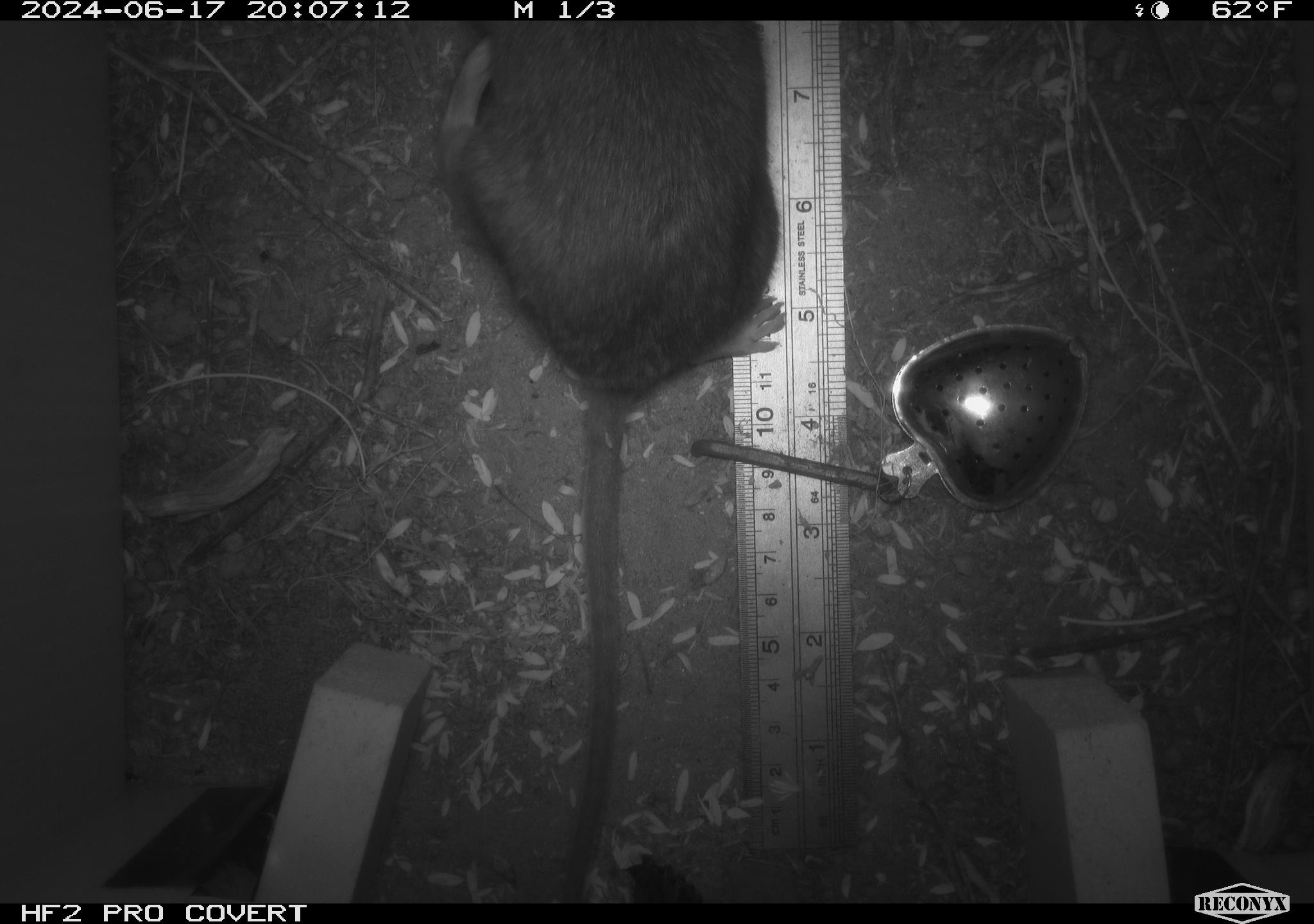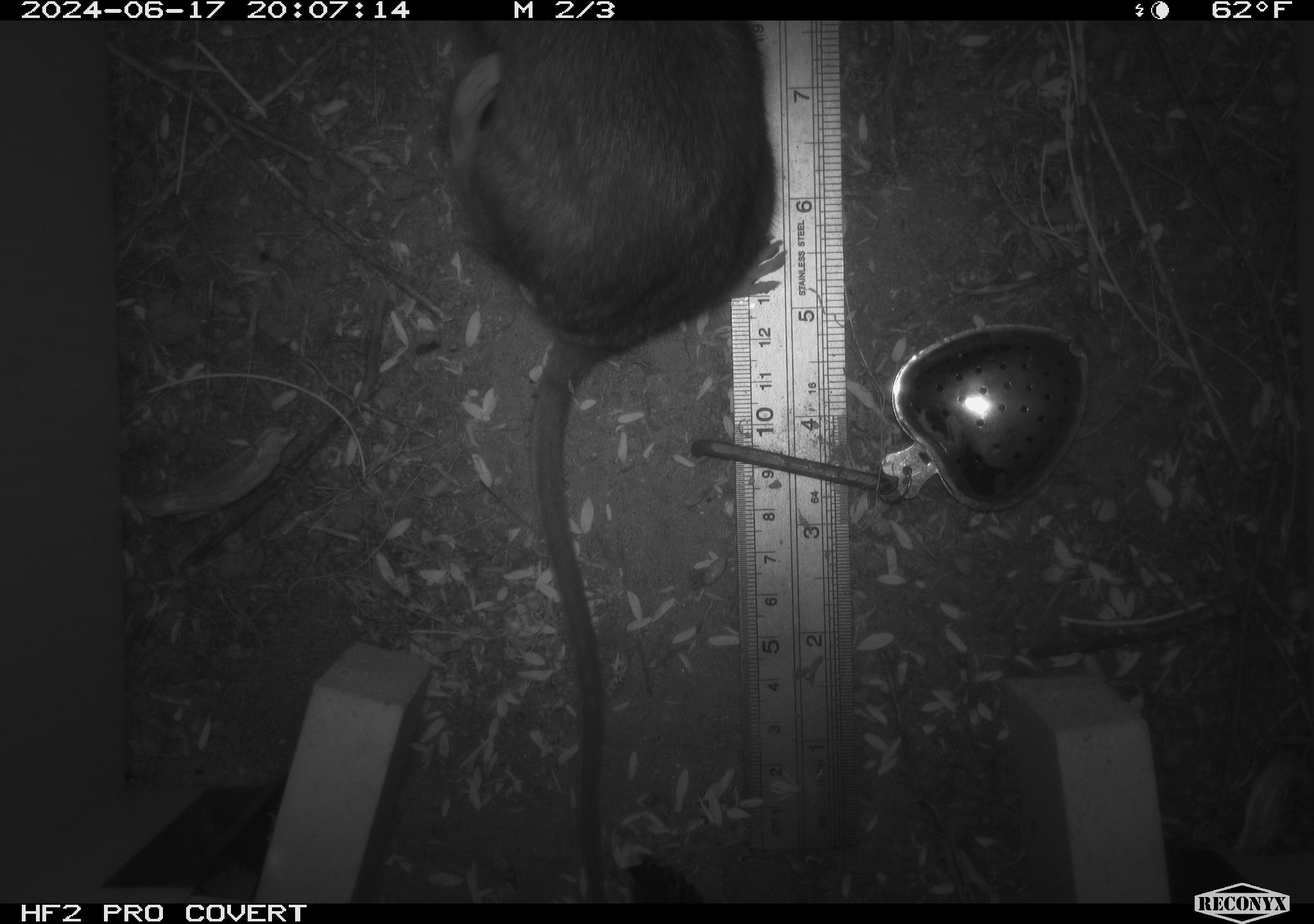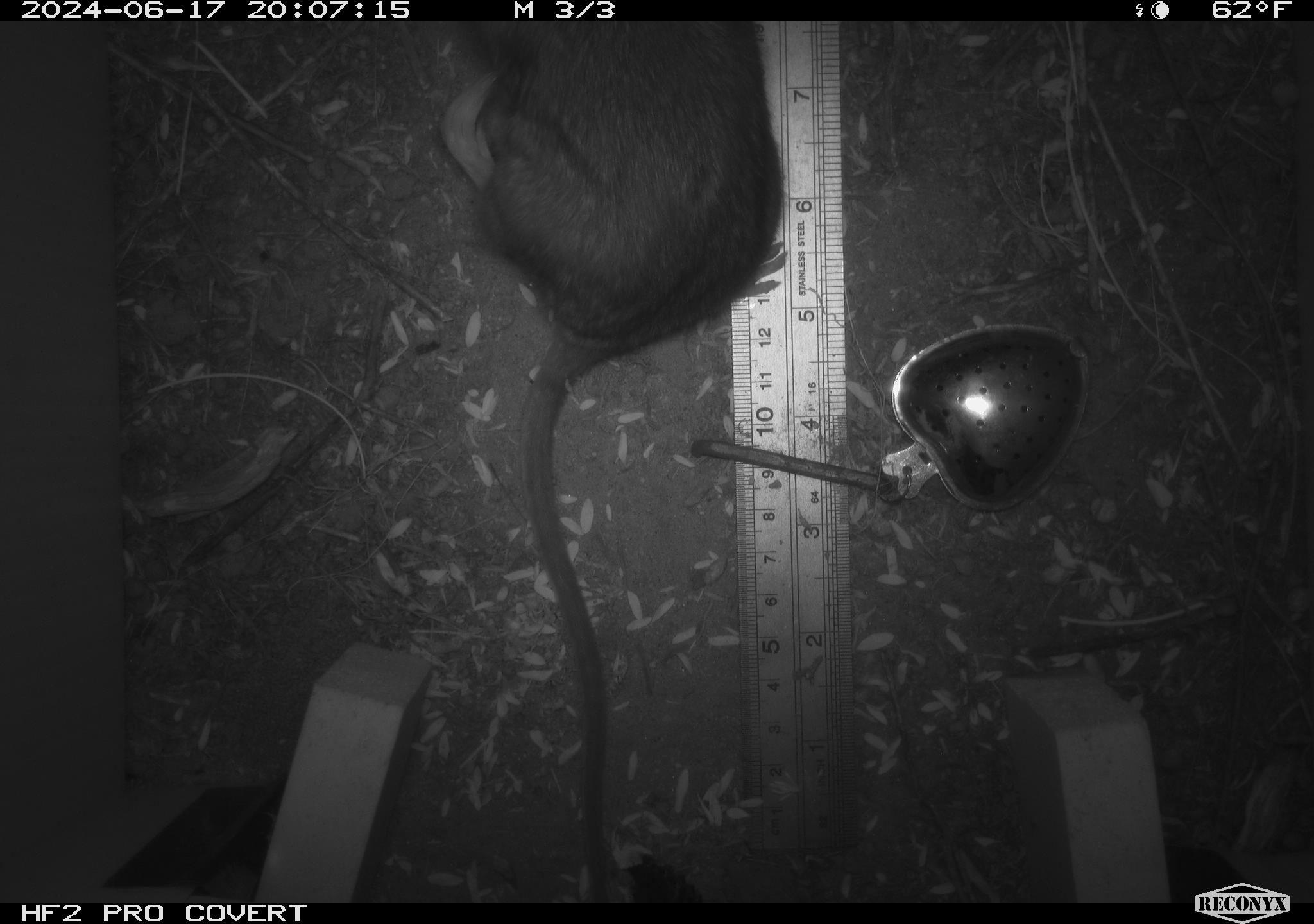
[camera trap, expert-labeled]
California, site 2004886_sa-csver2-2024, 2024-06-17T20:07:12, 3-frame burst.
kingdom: Animalia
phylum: Chordata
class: Mammalia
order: Rodentia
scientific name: Rodentia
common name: rodent